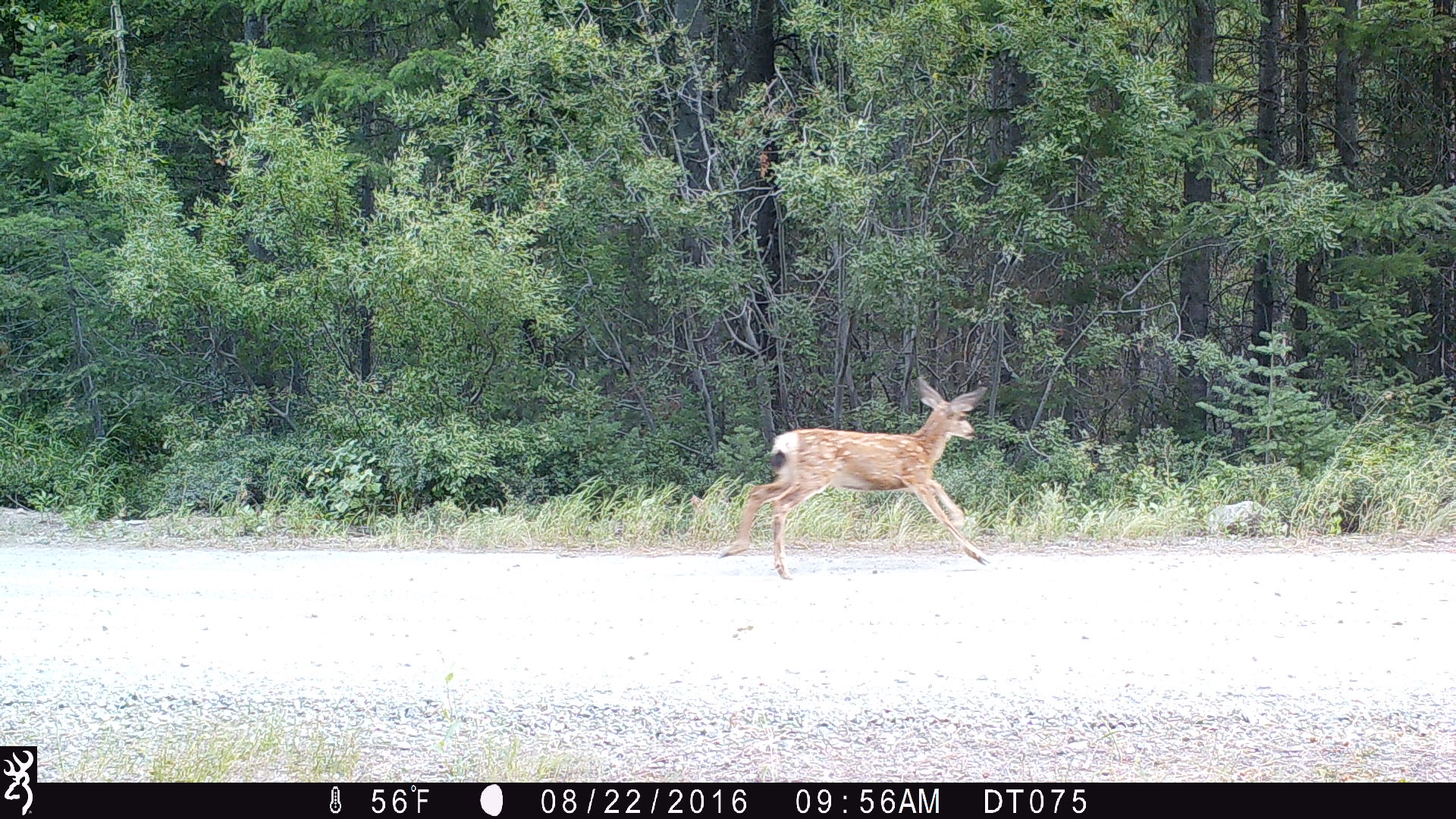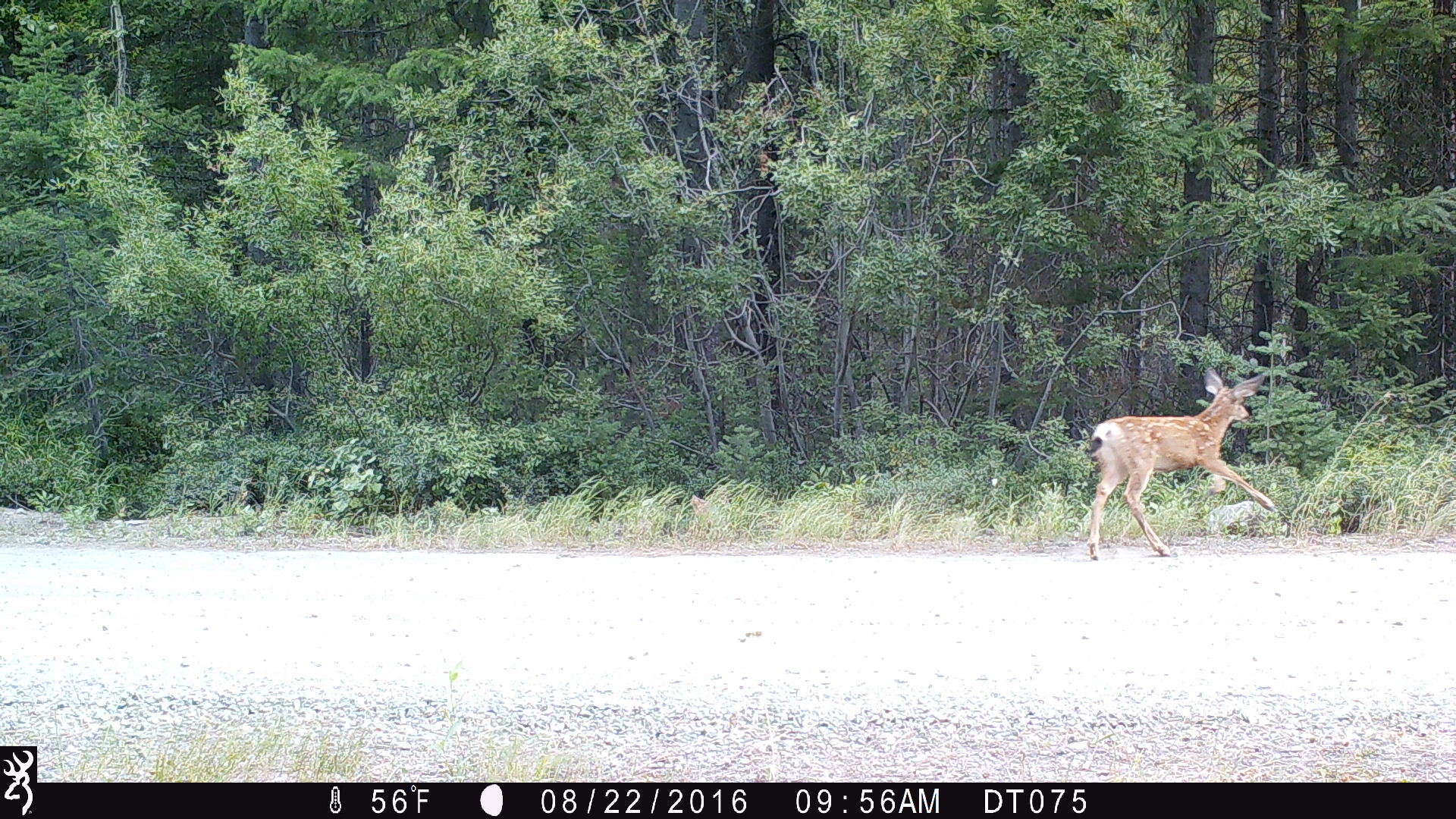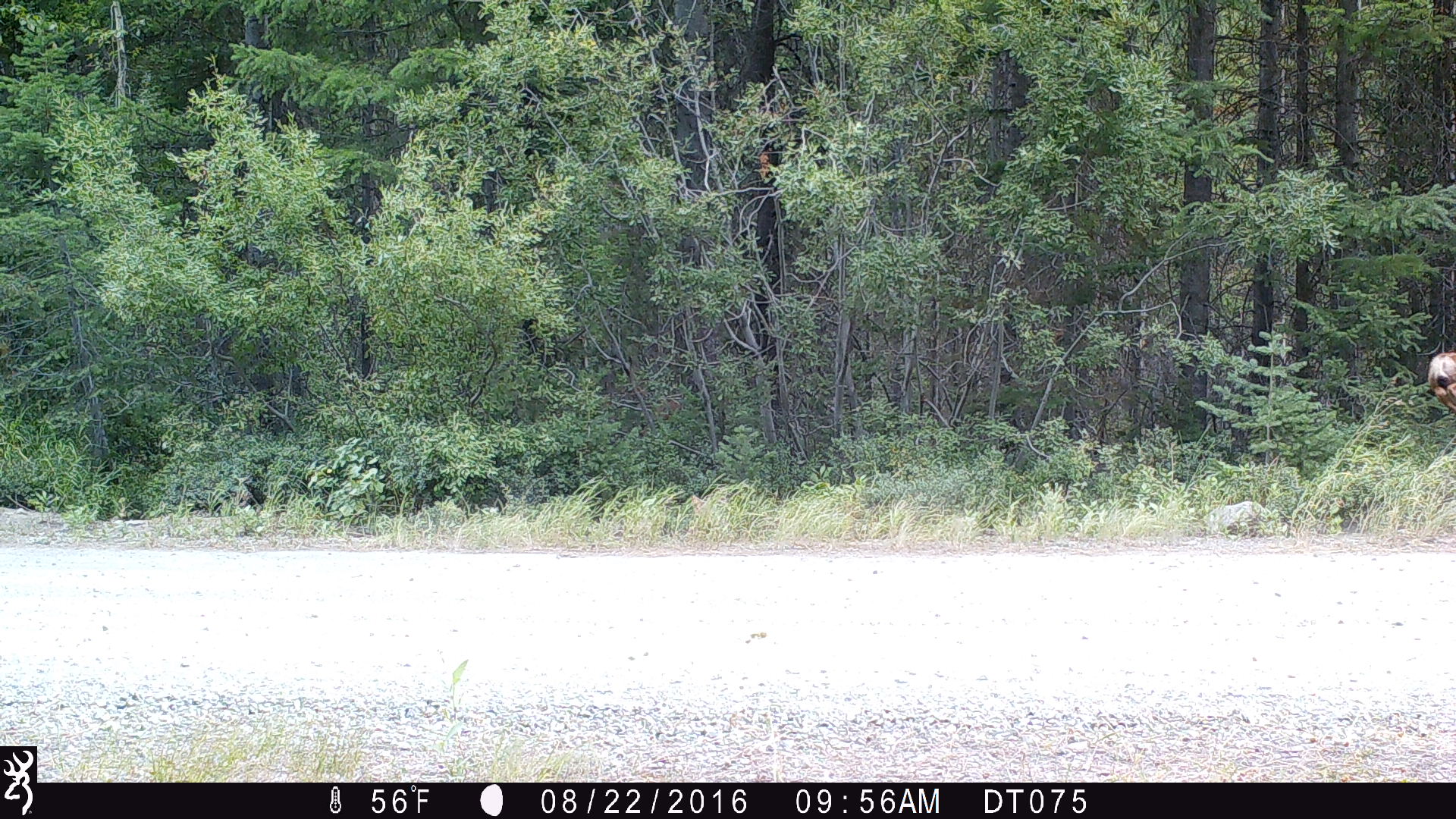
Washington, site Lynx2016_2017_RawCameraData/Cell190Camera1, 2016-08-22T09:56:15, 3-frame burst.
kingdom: Animalia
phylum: Chordata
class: Mammalia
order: Artiodactyla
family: Cervidae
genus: Odocoileus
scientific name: Odocoileus hemionus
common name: mule deer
Odocoileus hemionus (mule deer). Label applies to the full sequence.